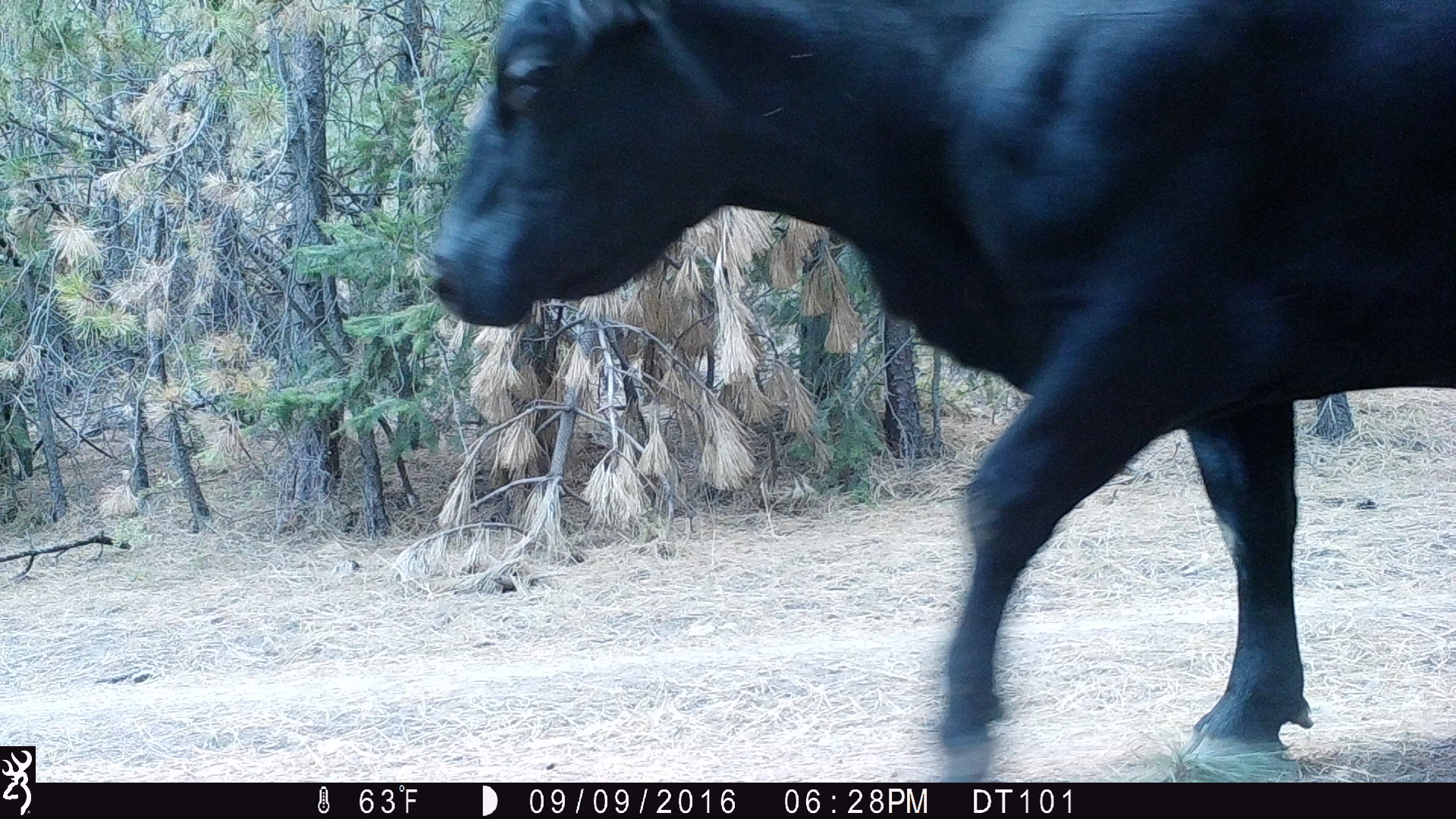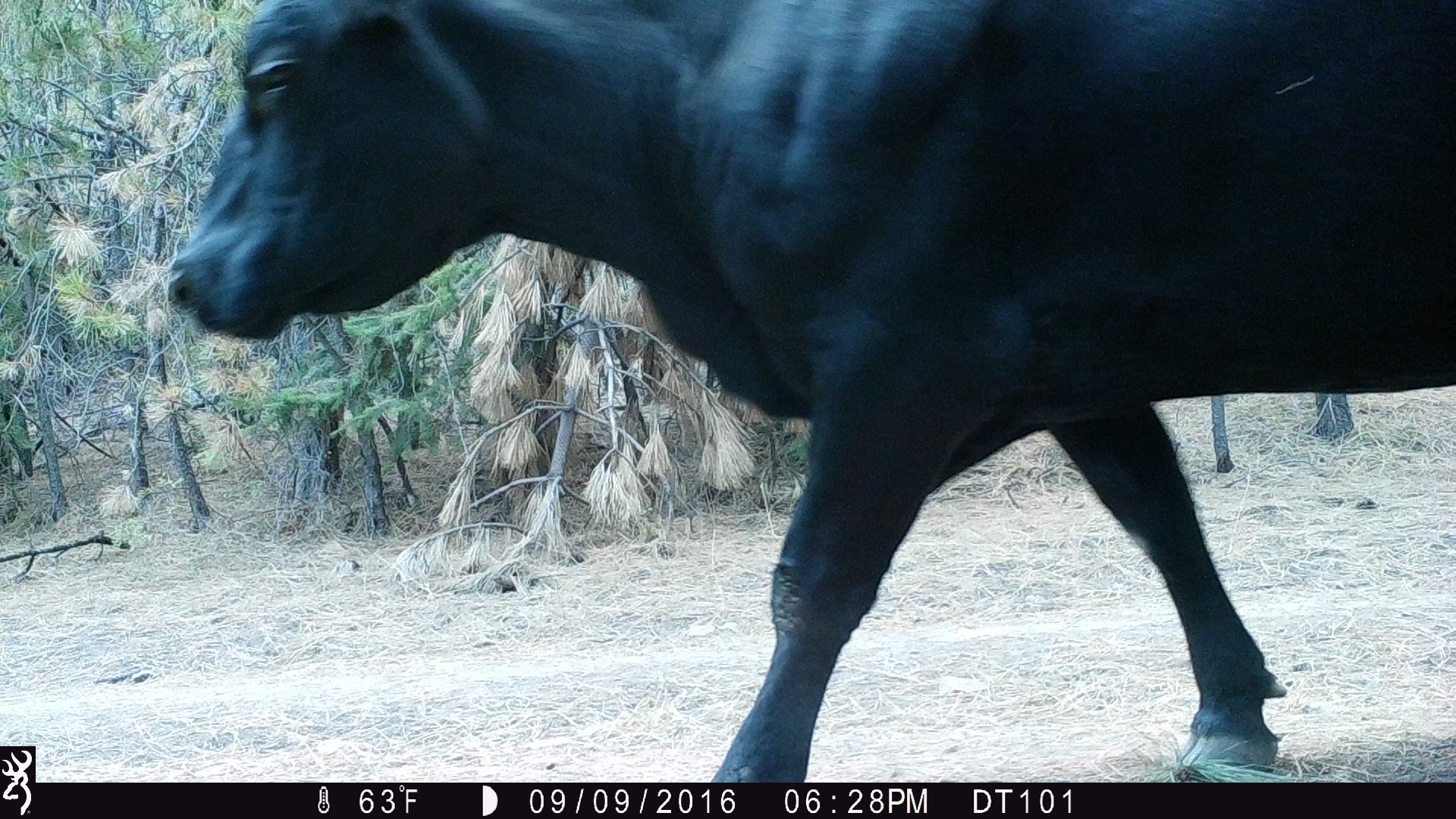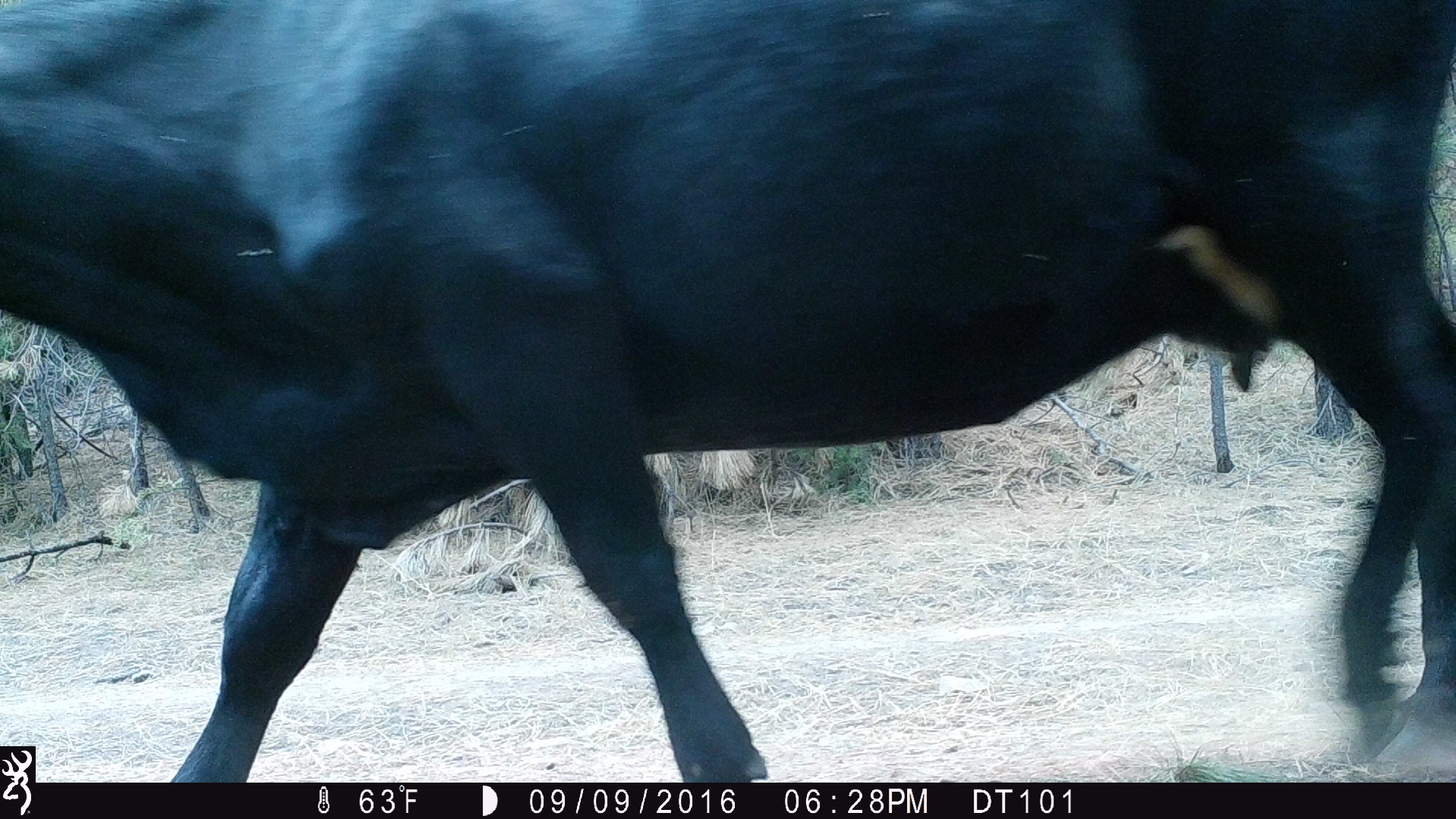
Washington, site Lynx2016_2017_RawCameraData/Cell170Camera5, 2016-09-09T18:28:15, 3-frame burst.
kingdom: Animalia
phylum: Chordata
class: Mammalia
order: Artiodactyla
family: Bovidae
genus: Bos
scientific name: Bos taurus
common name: domestic cattle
Domestic cattle (Bos taurus). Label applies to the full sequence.